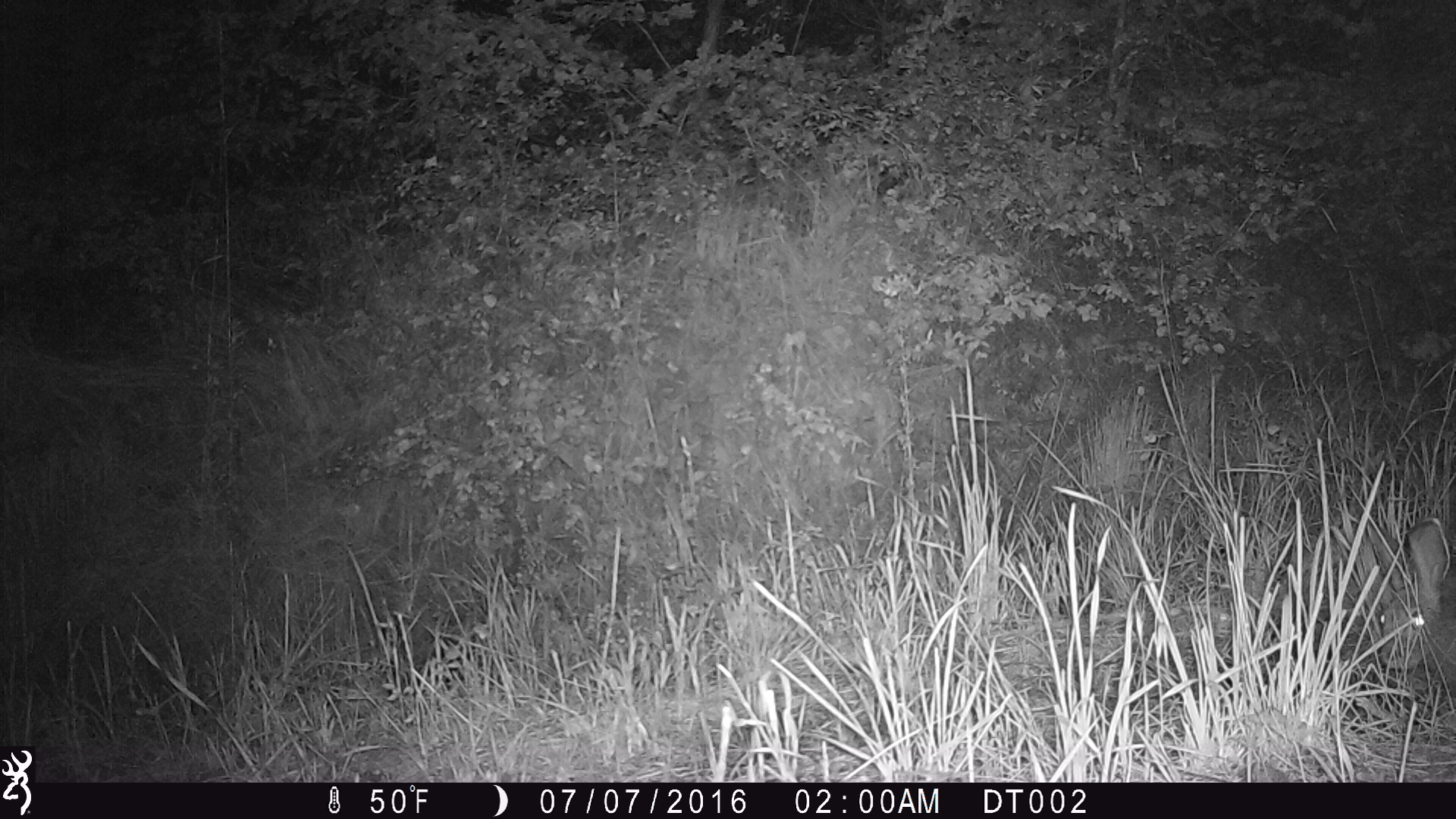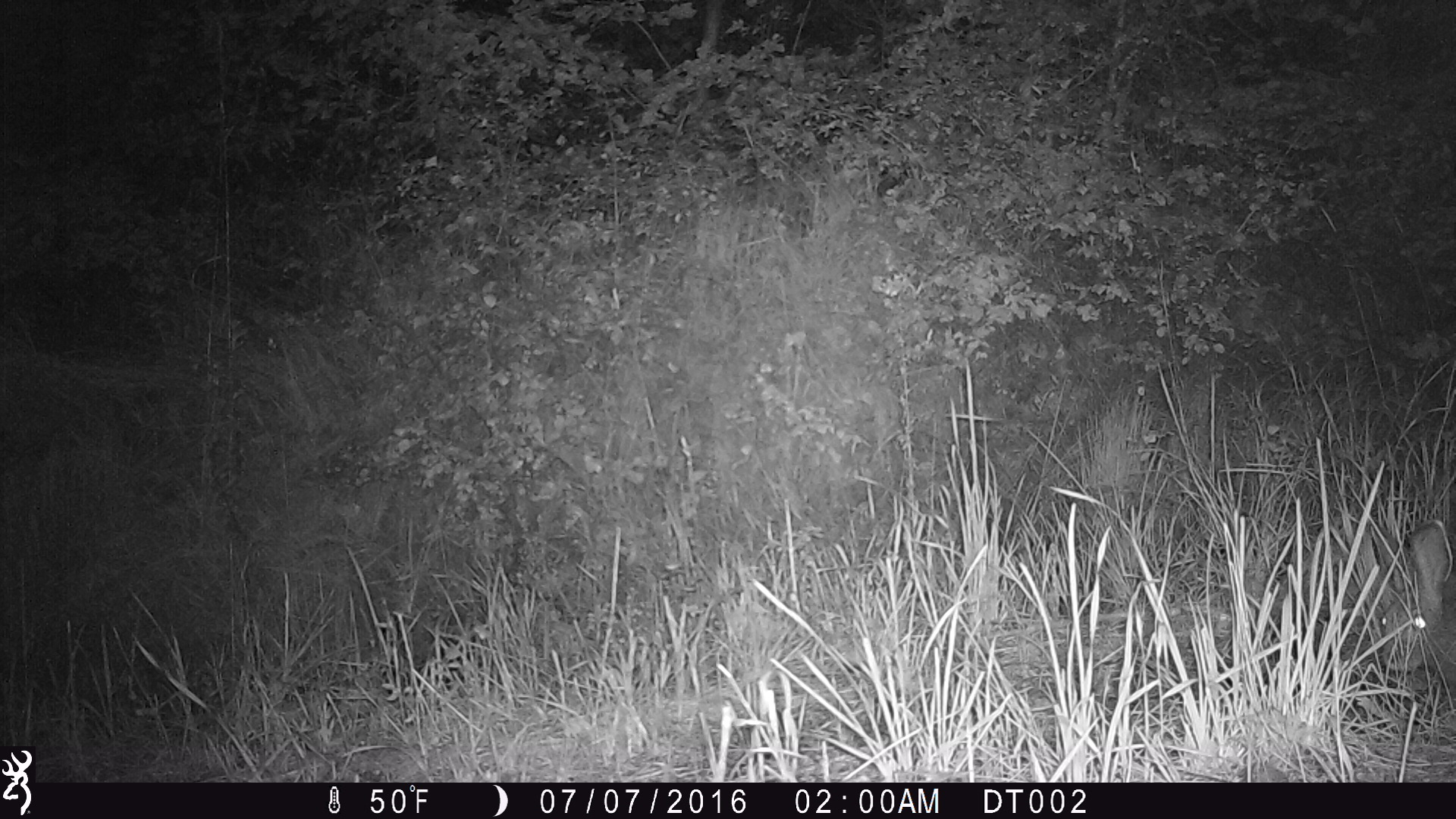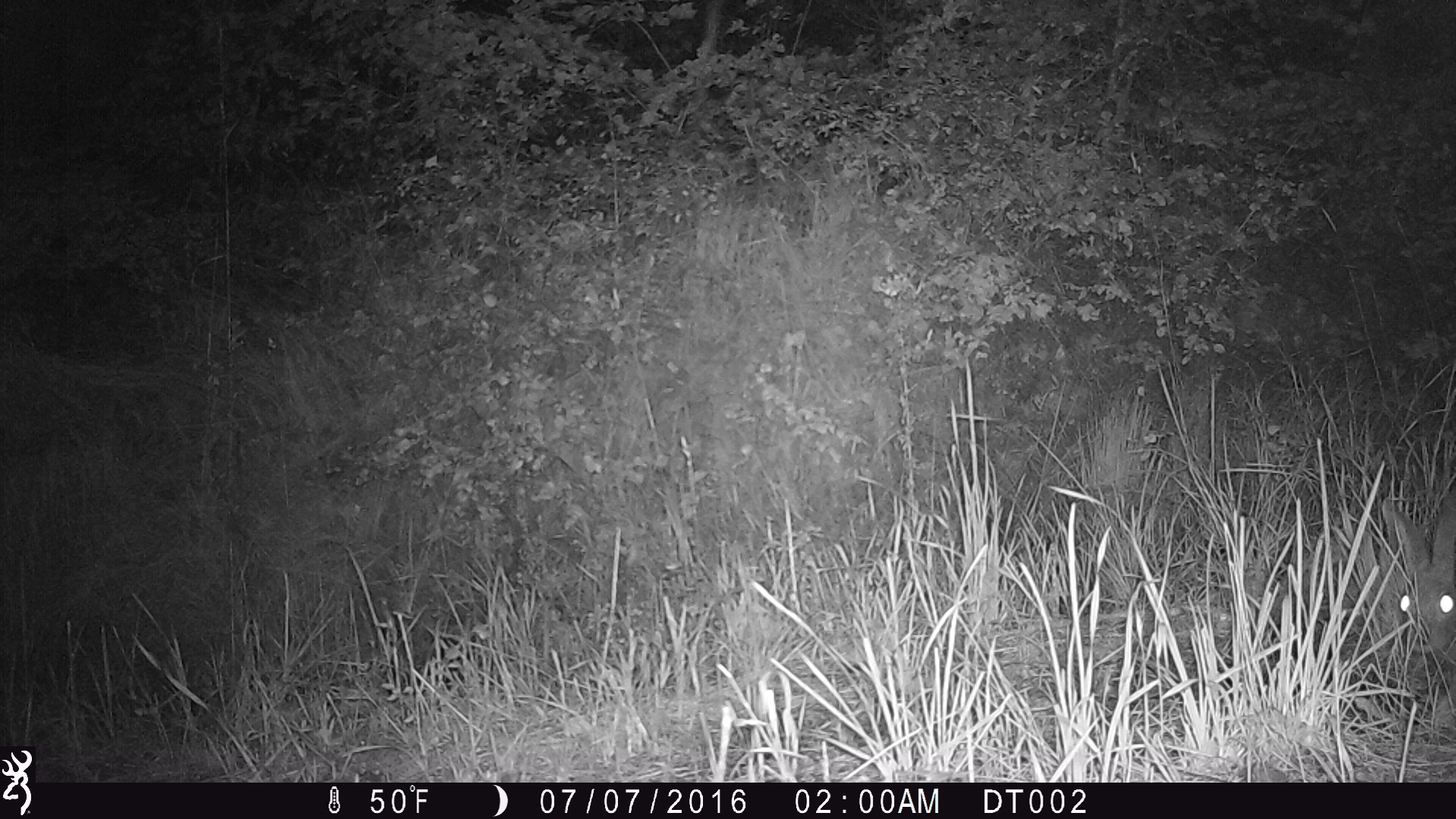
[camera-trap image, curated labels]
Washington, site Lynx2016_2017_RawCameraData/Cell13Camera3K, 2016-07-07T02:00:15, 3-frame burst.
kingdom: Animalia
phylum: Chordata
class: Mammalia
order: Lagomorpha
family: Leporidae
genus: Lepus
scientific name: Lepus americanus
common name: snowshoe hare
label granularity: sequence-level